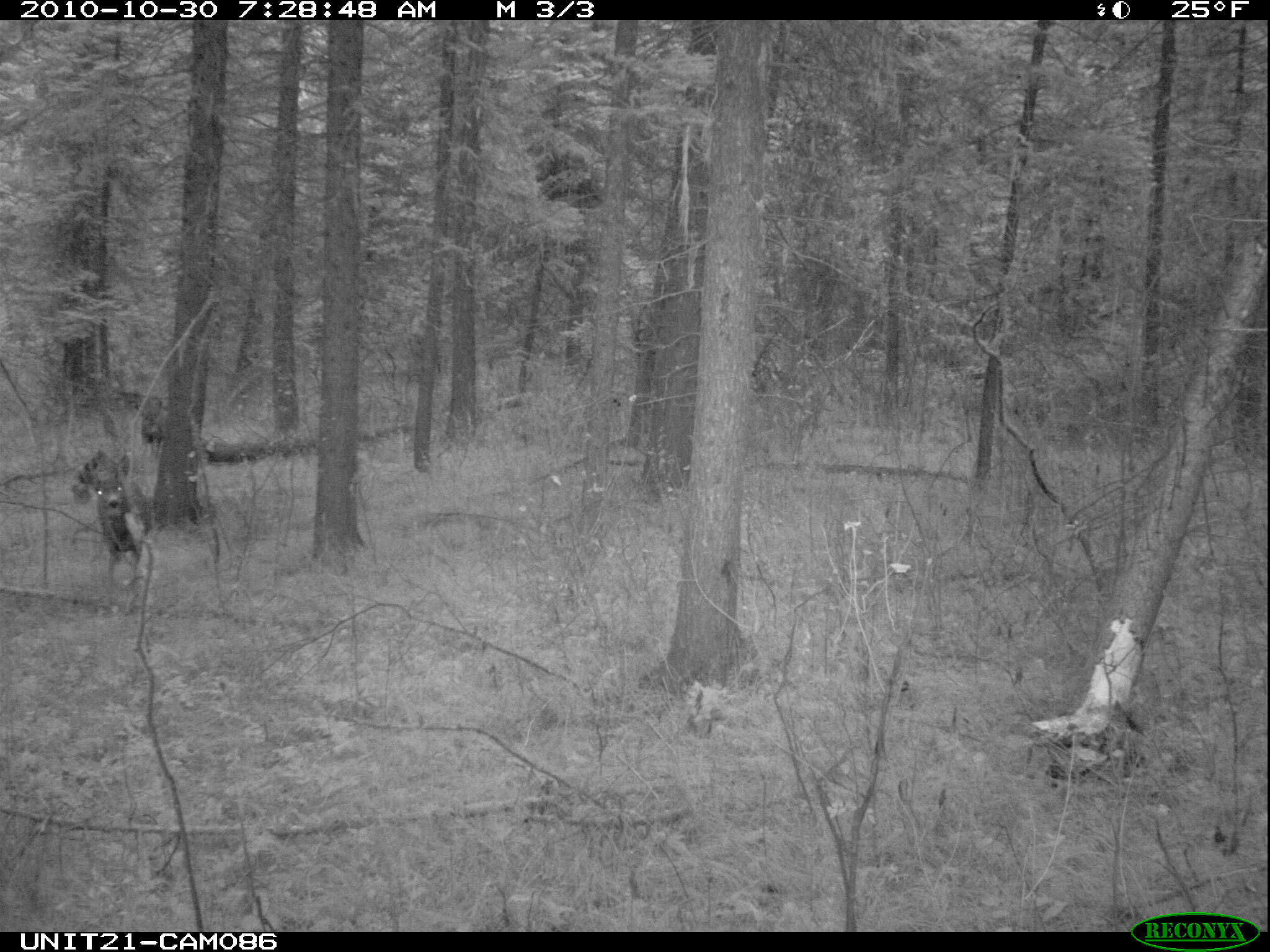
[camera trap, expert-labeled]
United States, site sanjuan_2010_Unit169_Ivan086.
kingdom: Animalia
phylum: Chordata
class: Mammalia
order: Artiodactyla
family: Cervidae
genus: Odocoileus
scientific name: Odocoileus hemionus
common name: mule deer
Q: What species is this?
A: Odocoileus hemionus (mule deer).